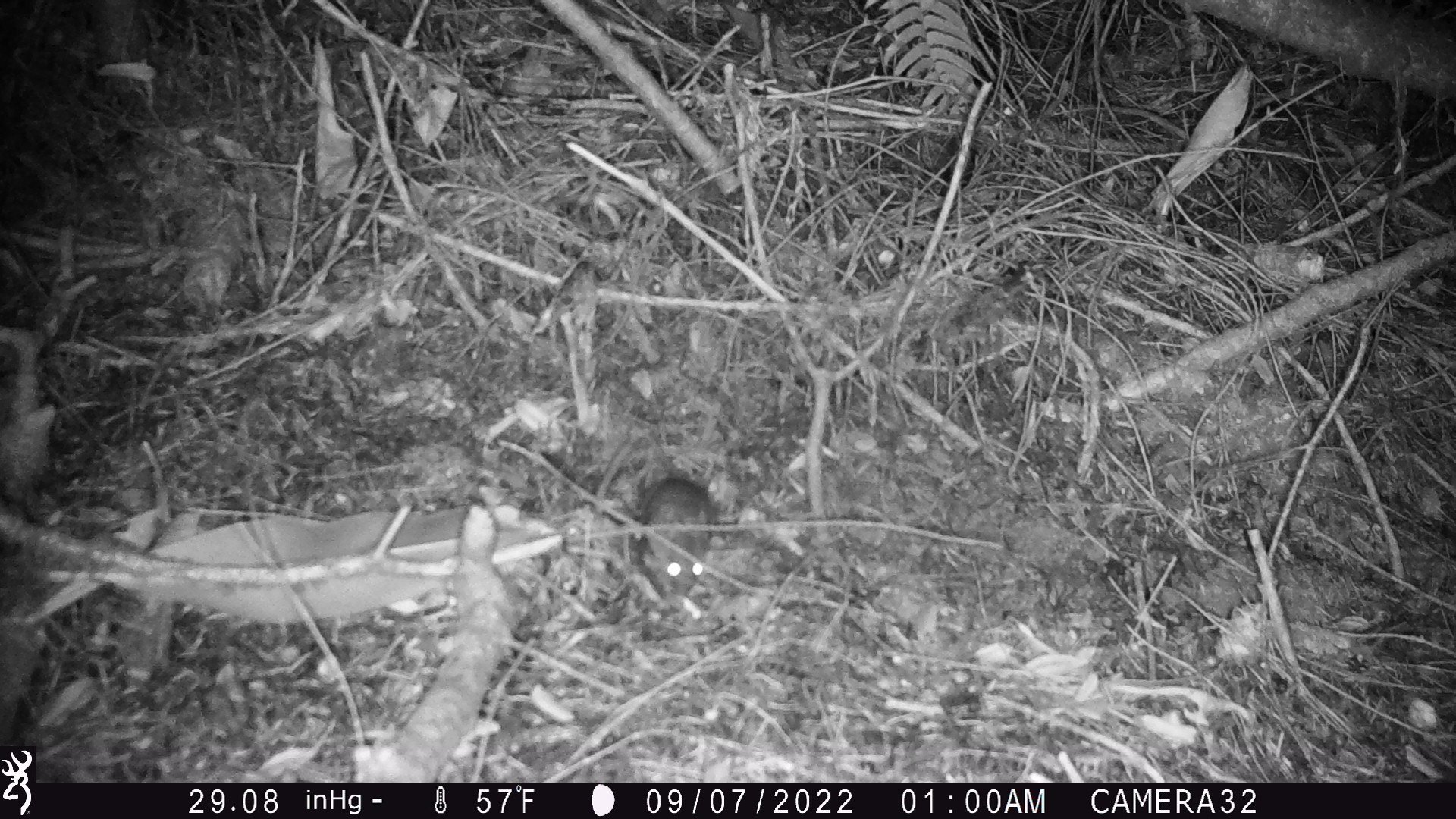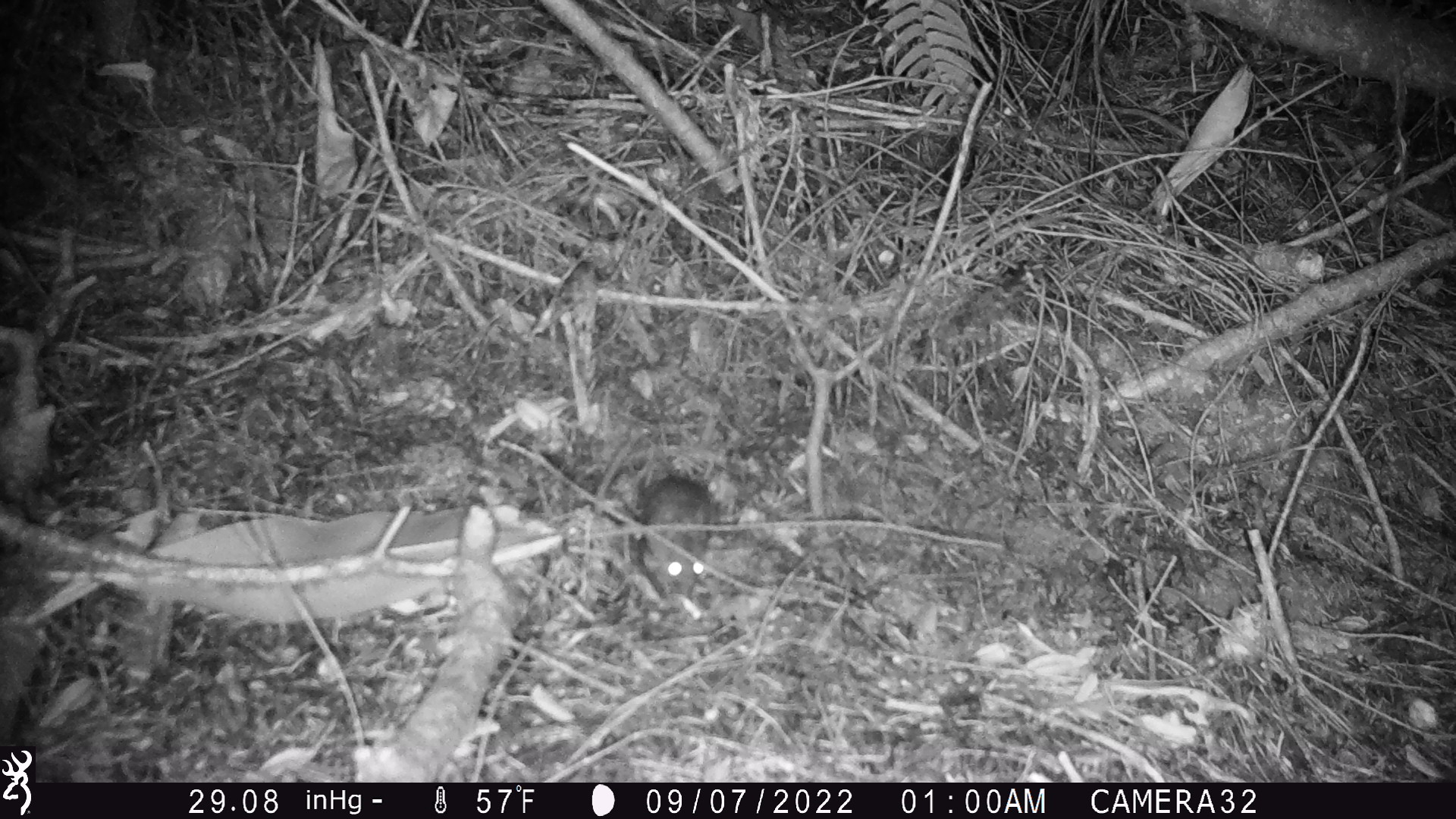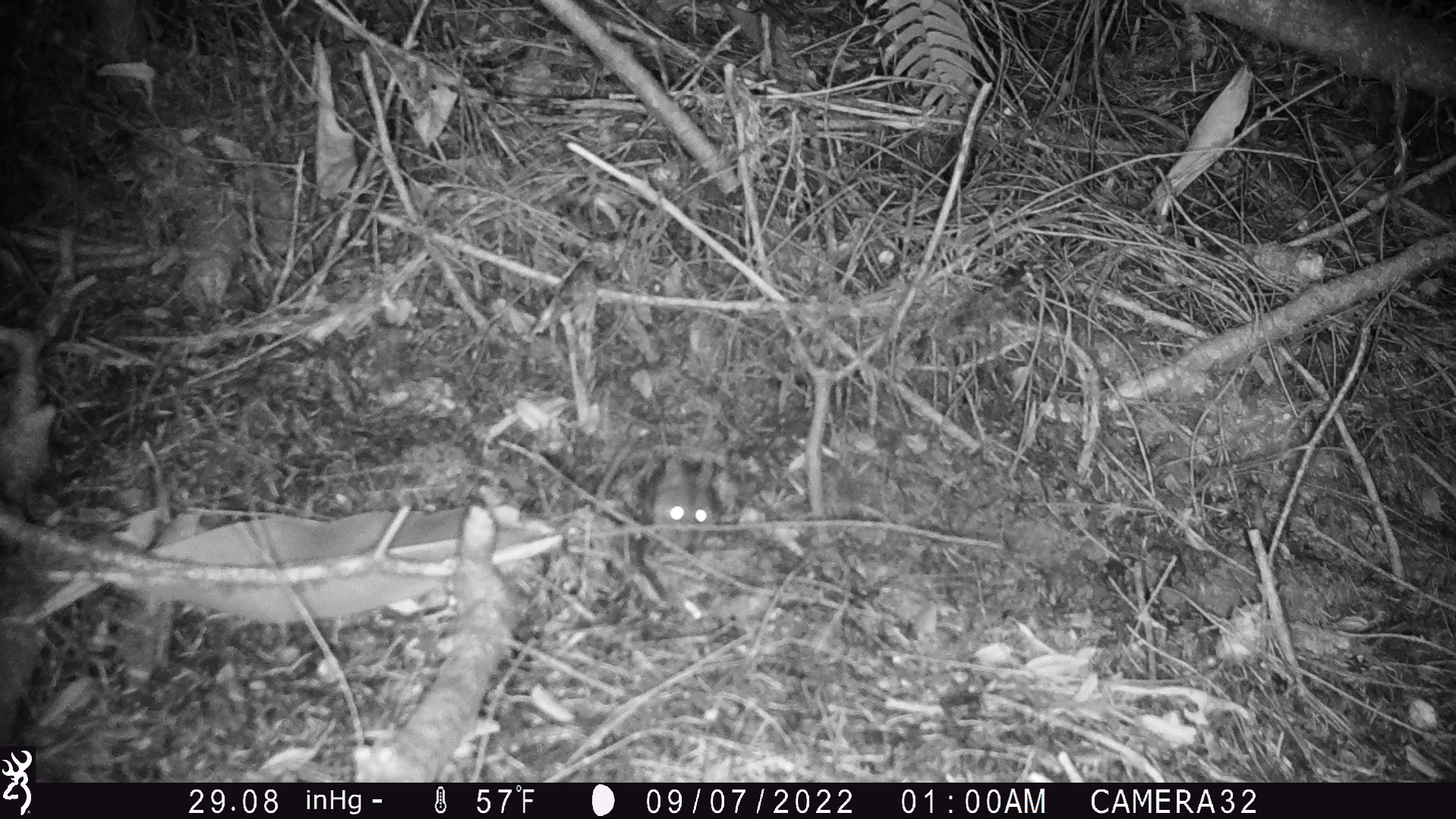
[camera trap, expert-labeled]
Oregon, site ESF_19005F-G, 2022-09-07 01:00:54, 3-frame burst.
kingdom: Animalia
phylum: Chordata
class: Mammalia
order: Rodentia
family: Cricetidae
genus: Neotoma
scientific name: Neotoma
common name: woodrats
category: neotoma species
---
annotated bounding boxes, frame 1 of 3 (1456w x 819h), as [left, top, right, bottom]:
neotoma species: [616, 466, 734, 617]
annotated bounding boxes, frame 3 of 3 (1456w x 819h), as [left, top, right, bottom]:
neotoma species: [624, 430, 764, 599]